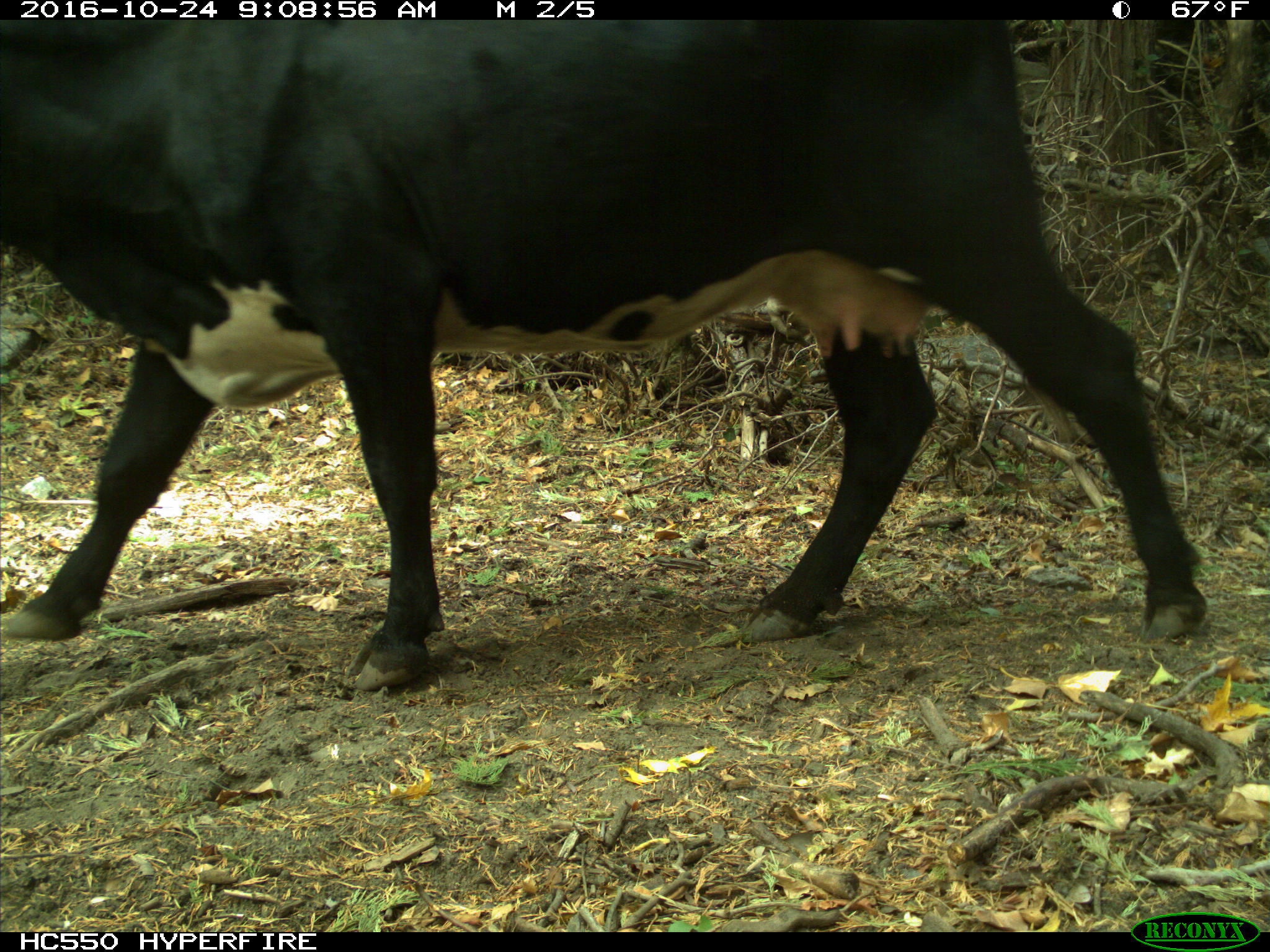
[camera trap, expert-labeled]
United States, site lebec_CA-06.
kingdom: Animalia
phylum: Chordata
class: Mammalia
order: Artiodactyla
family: Bovidae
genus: Bos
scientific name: Bos taurus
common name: domestic cow